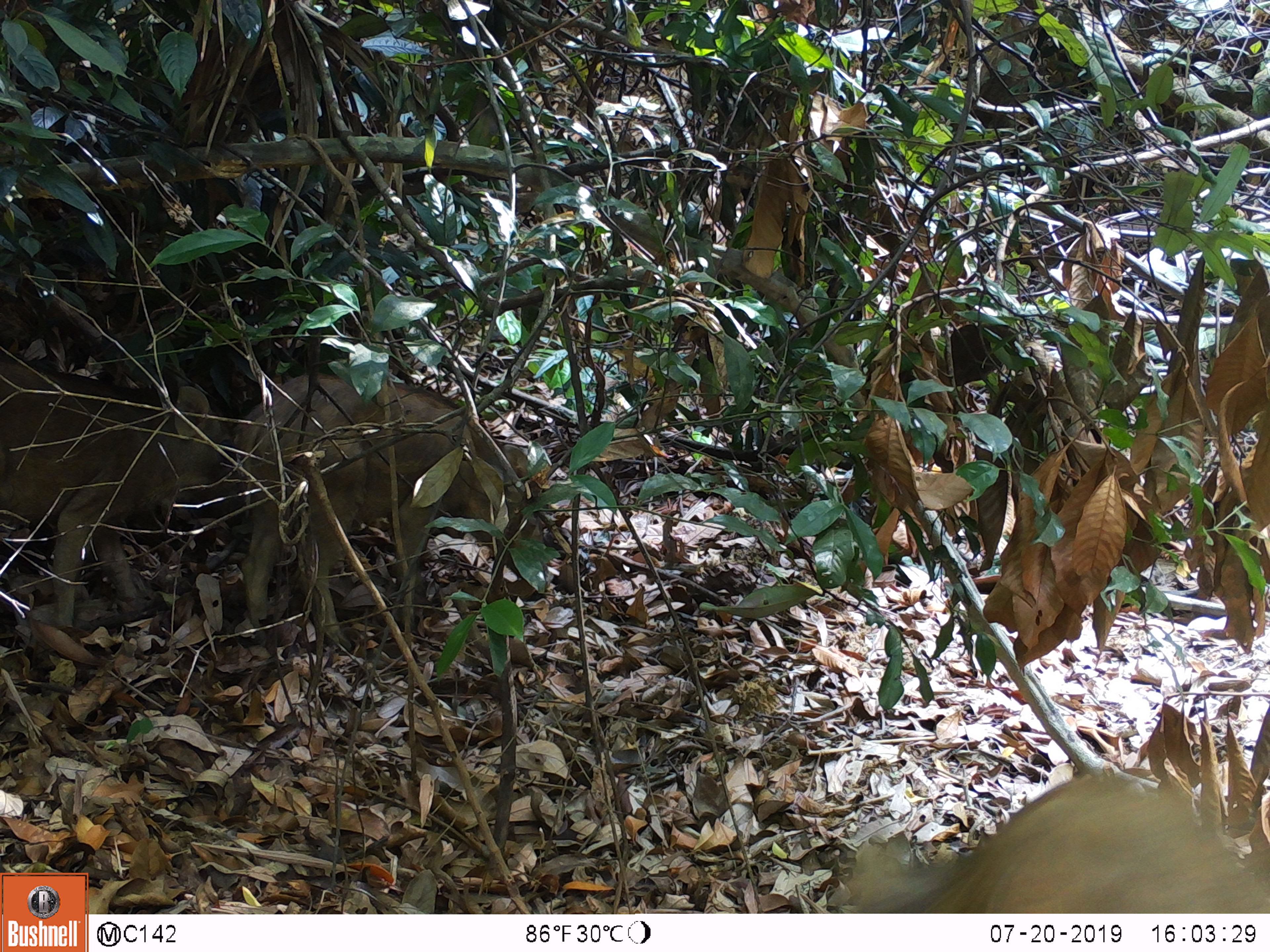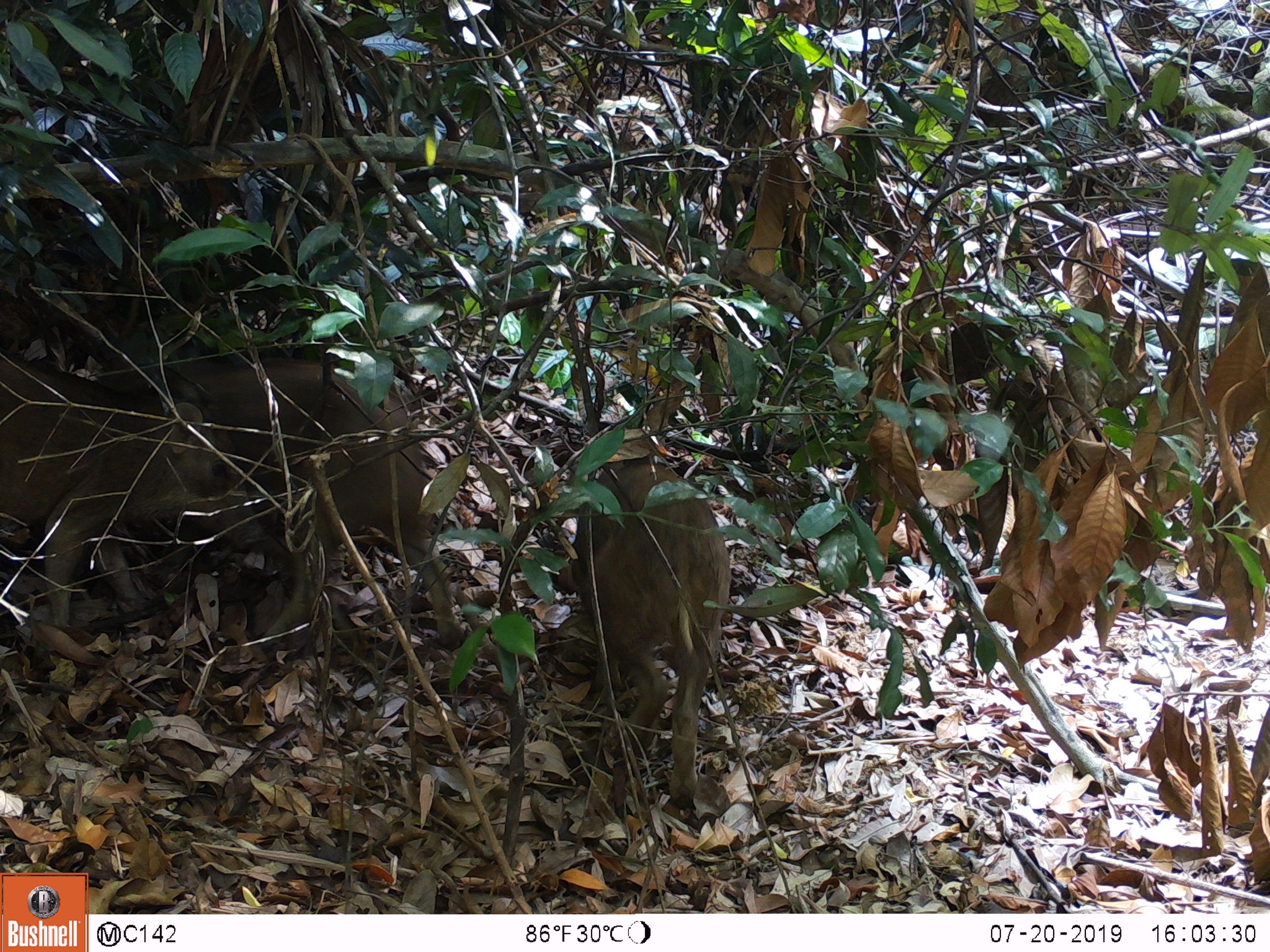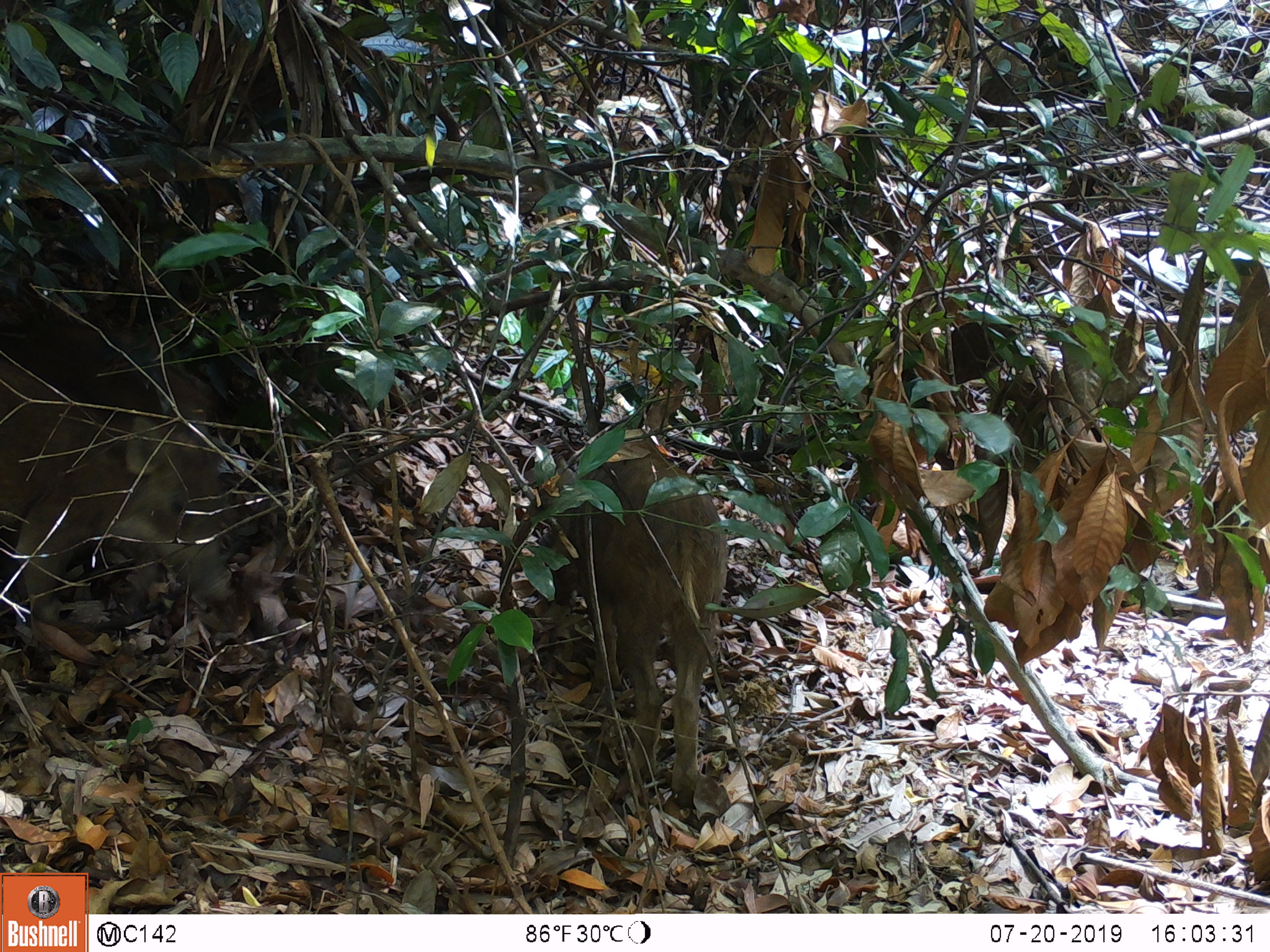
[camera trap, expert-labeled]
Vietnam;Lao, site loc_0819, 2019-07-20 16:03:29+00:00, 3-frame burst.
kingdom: Animalia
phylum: Chordata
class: Mammalia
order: Artiodactyla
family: Suidae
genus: Sus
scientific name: Sus scrofa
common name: eurasian wild pig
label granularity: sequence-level